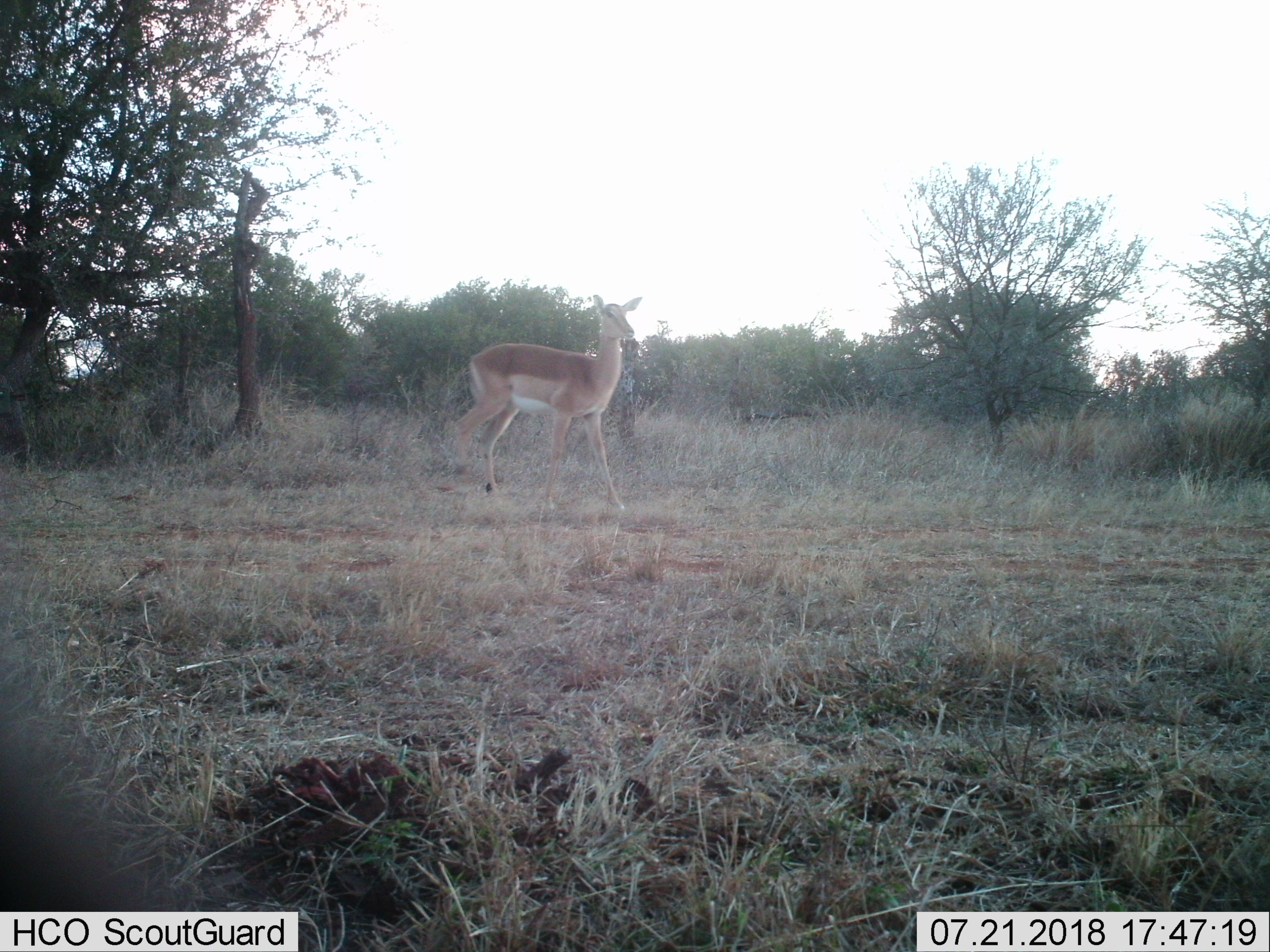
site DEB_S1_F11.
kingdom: Animalia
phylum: Chordata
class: Mammalia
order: Artiodactyla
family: Bovidae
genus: Aepyceros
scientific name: Aepyceros melampus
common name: impala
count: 1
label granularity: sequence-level